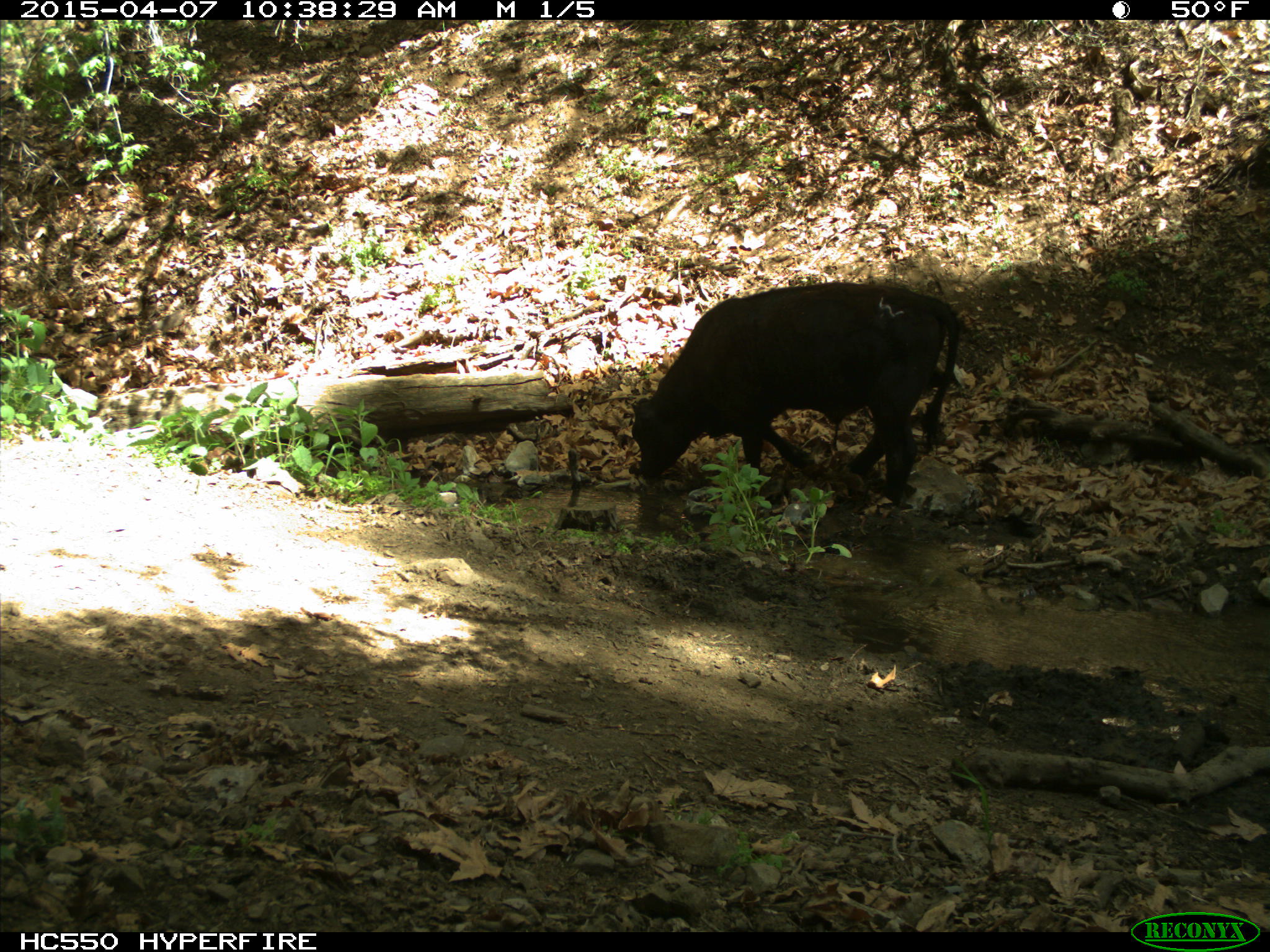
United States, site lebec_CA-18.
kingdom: Animalia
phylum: Chordata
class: Mammalia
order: Artiodactyla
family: Bovidae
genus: Bos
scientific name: Bos taurus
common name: domestic cow